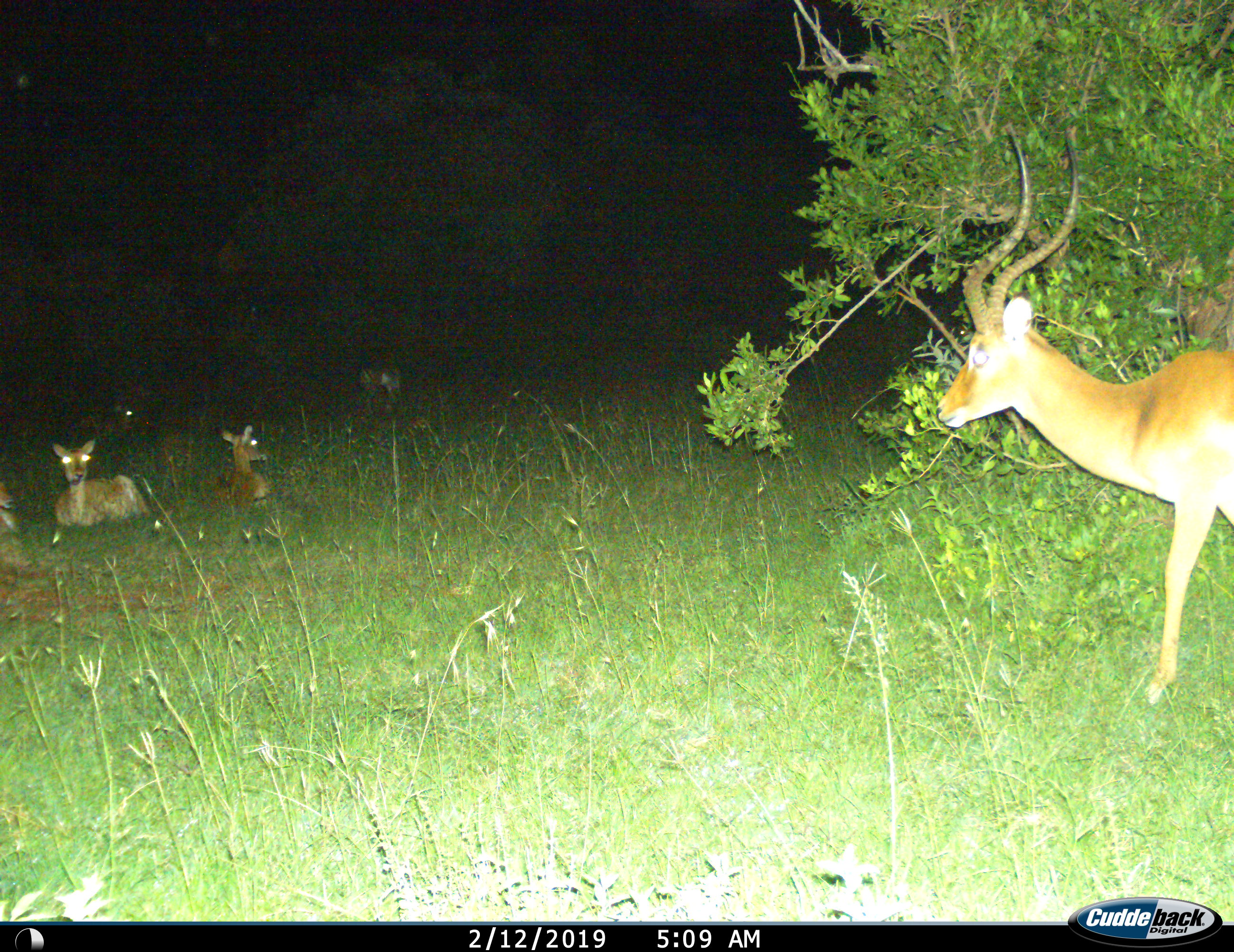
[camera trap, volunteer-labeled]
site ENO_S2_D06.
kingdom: Animalia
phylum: Chordata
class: Mammalia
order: Artiodactyla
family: Bovidae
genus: Aepyceros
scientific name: Aepyceros melampus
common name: impala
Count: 6.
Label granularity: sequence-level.